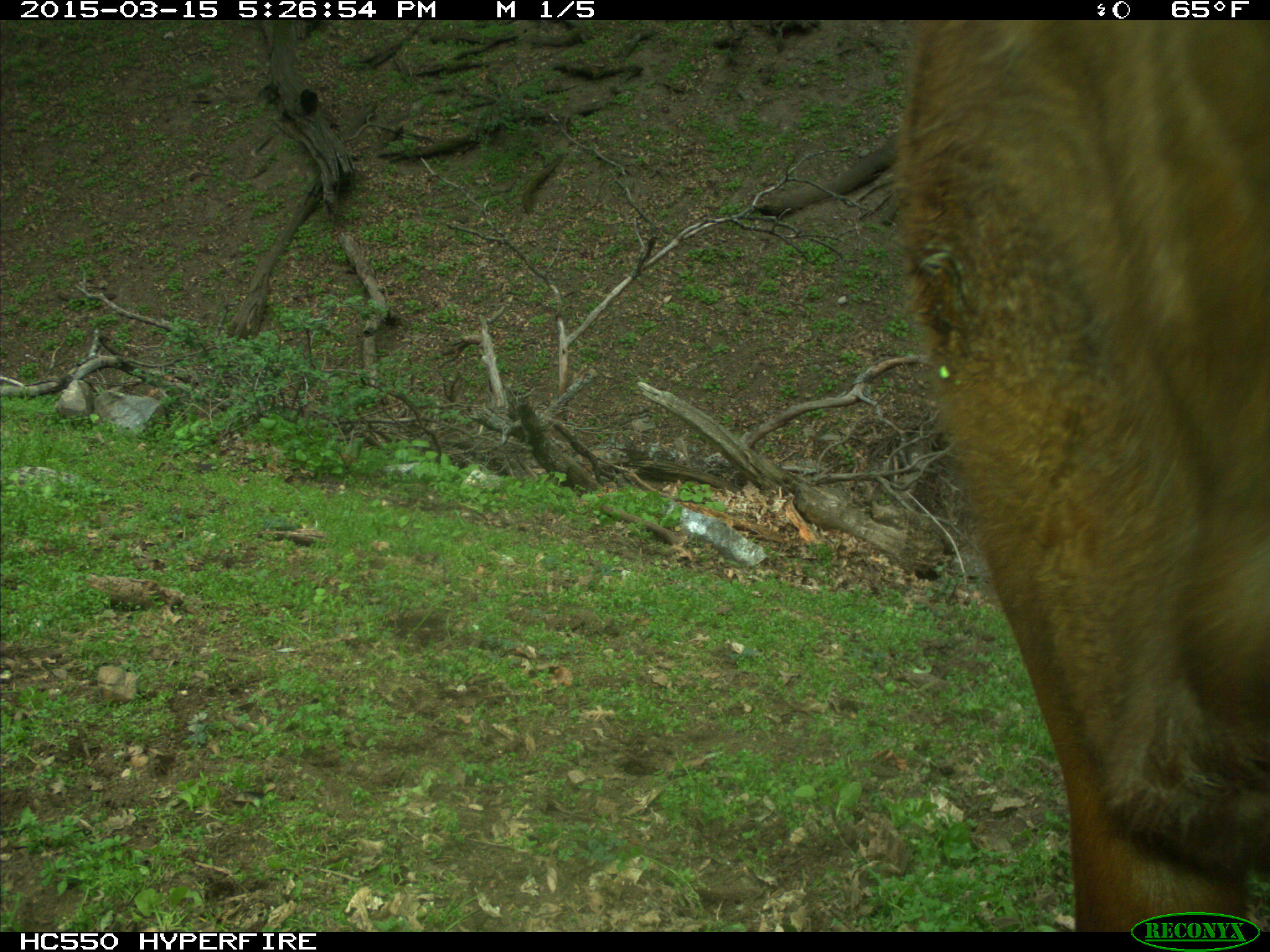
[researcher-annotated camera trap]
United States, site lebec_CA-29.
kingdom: Animalia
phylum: Chordata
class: Mammalia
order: Artiodactyla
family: Bovidae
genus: Bos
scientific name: Bos taurus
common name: domestic cow